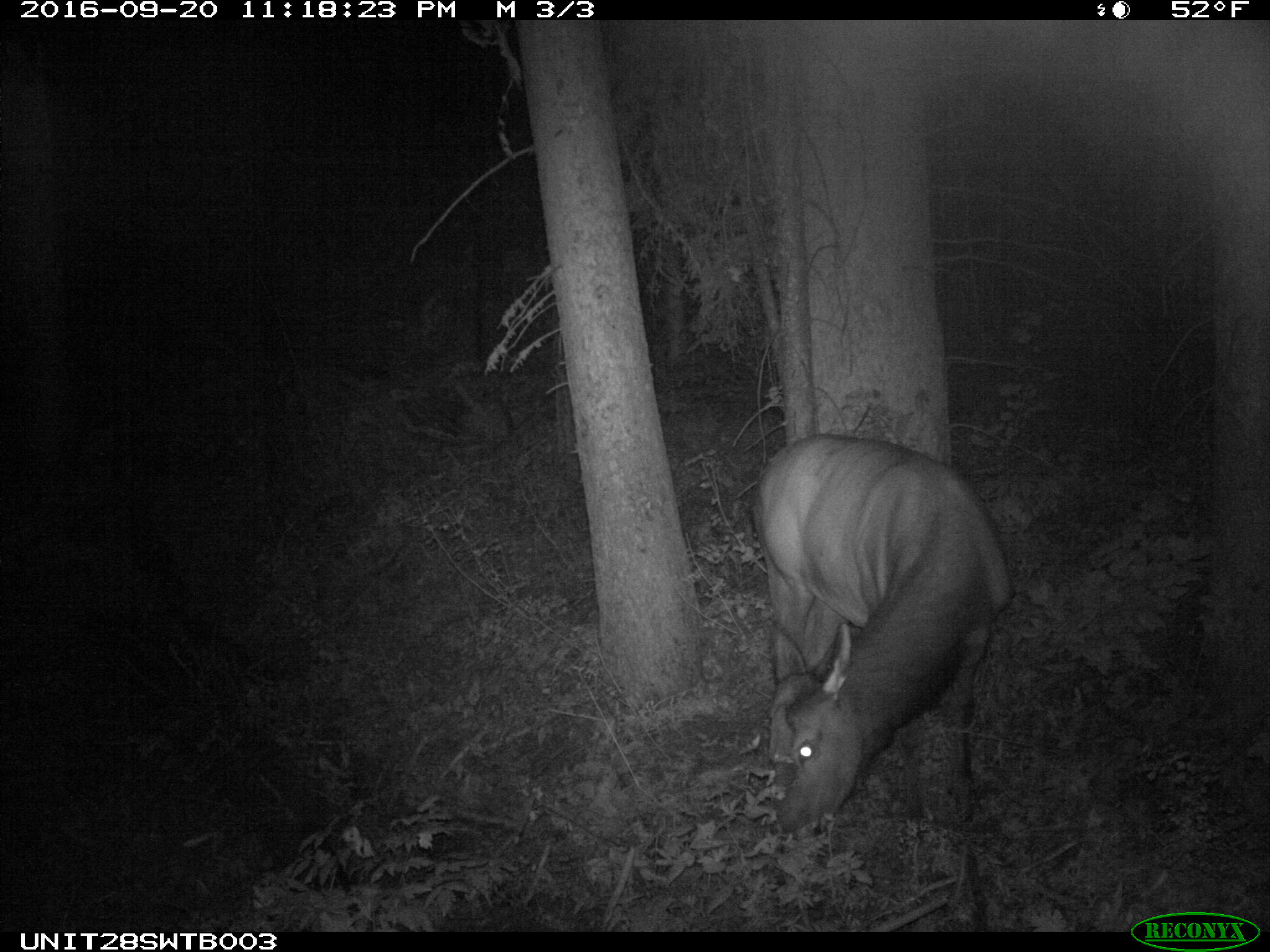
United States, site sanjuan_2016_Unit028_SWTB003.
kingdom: Animalia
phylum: Chordata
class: Mammalia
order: Artiodactyla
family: Cervidae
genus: Cervus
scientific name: Cervus elaphus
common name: red deer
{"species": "Cervus elaphus (red deer)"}